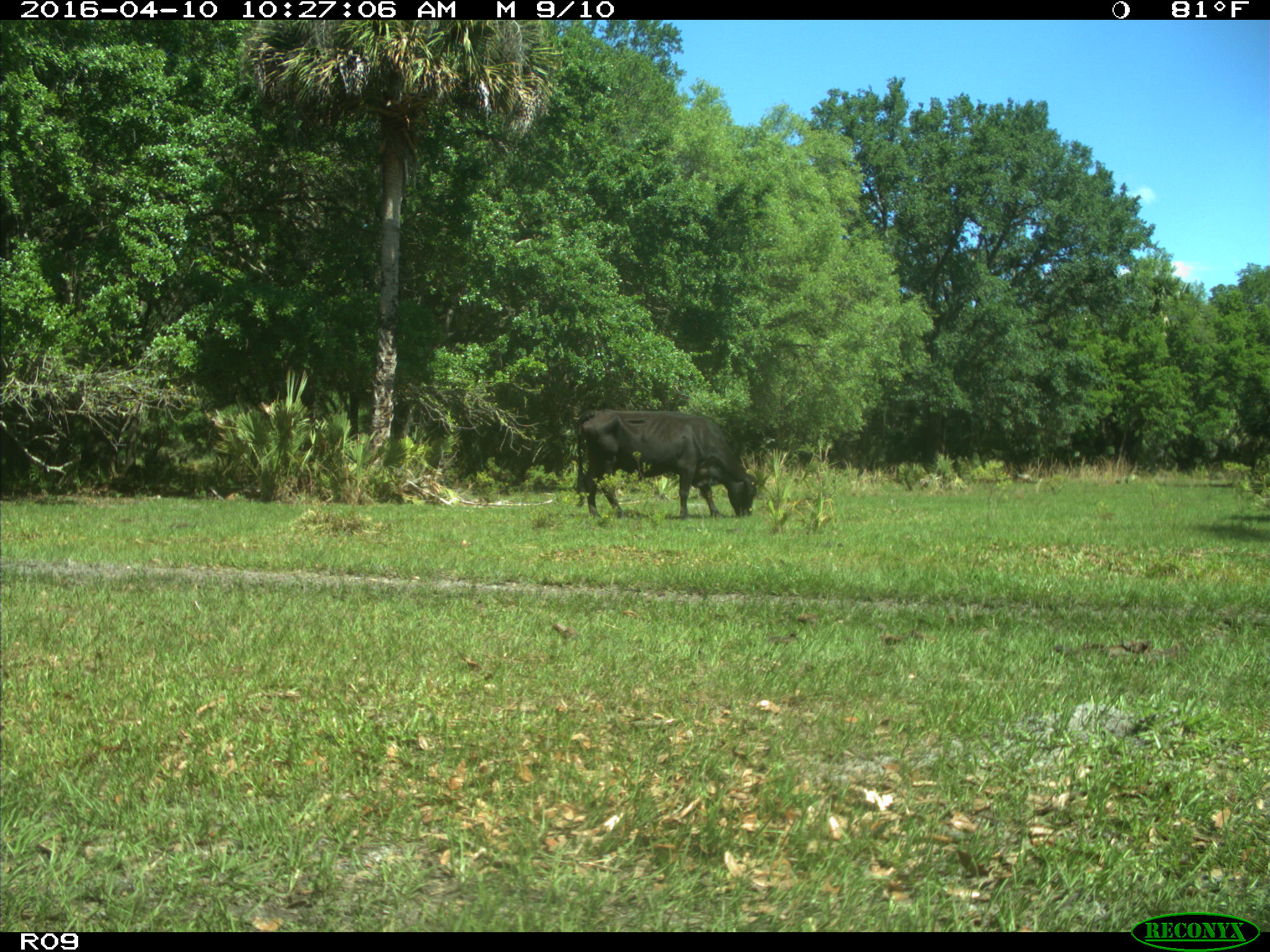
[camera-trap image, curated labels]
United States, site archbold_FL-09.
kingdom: Animalia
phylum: Chordata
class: Mammalia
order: Artiodactyla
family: Bovidae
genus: Bos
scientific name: Bos taurus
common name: domestic cow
Bos taurus (domestic cow).